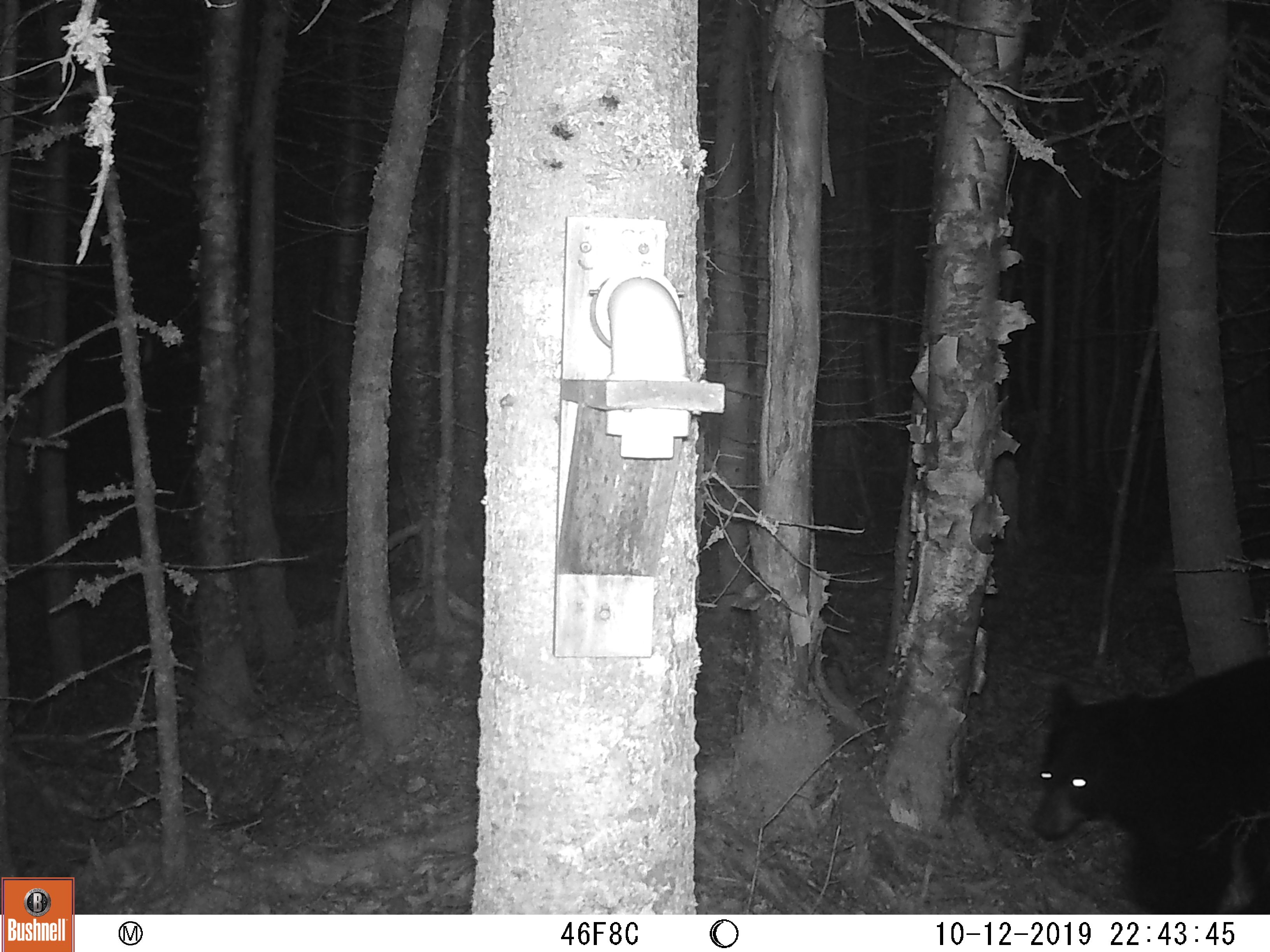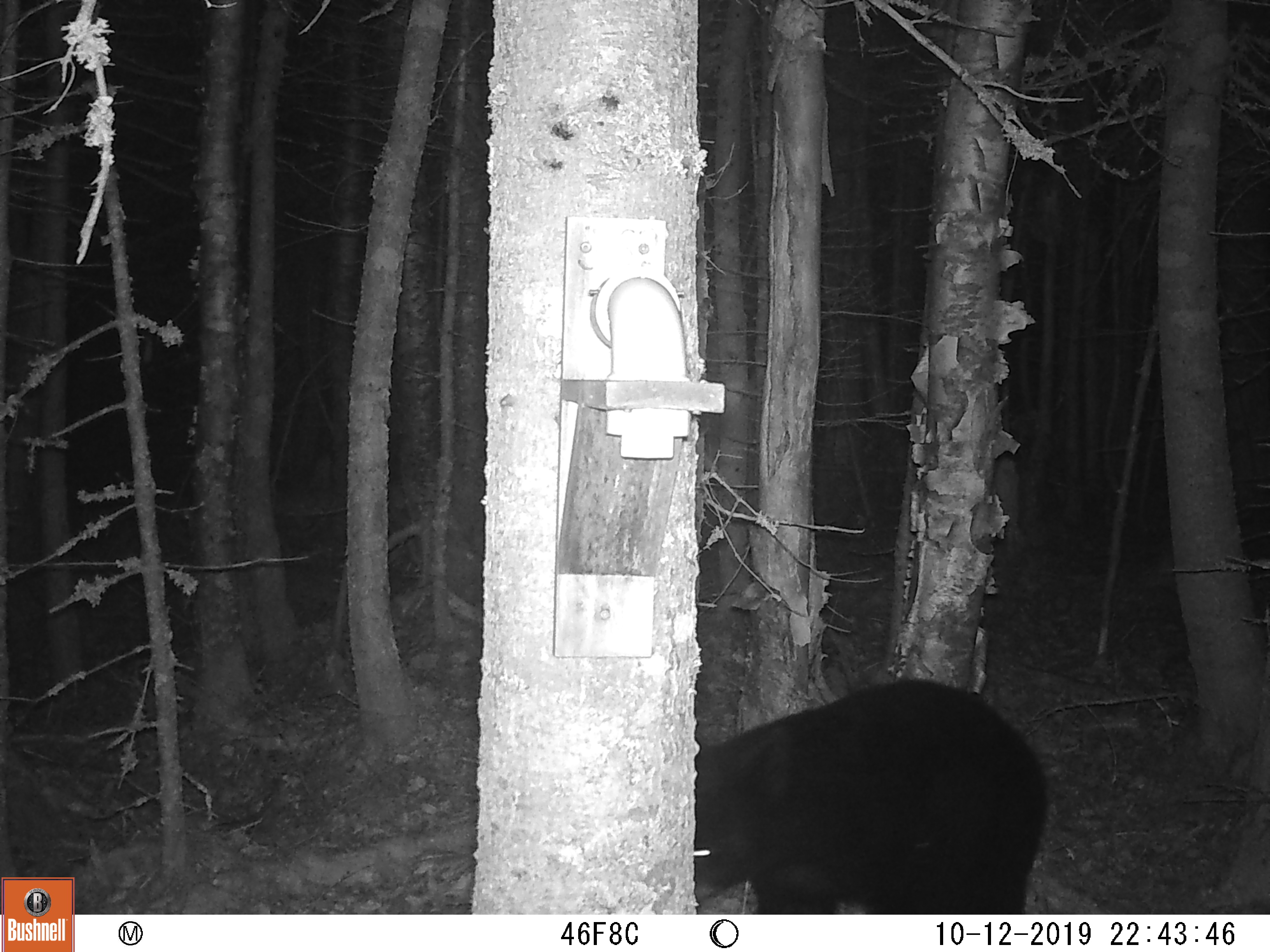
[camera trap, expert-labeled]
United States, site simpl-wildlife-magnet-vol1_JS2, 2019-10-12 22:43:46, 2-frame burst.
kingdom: Animalia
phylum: Chordata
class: Mammalia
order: Carnivora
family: Ursidae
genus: Ursus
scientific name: Ursus americanus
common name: black bear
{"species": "black bear (Ursus americanus)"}